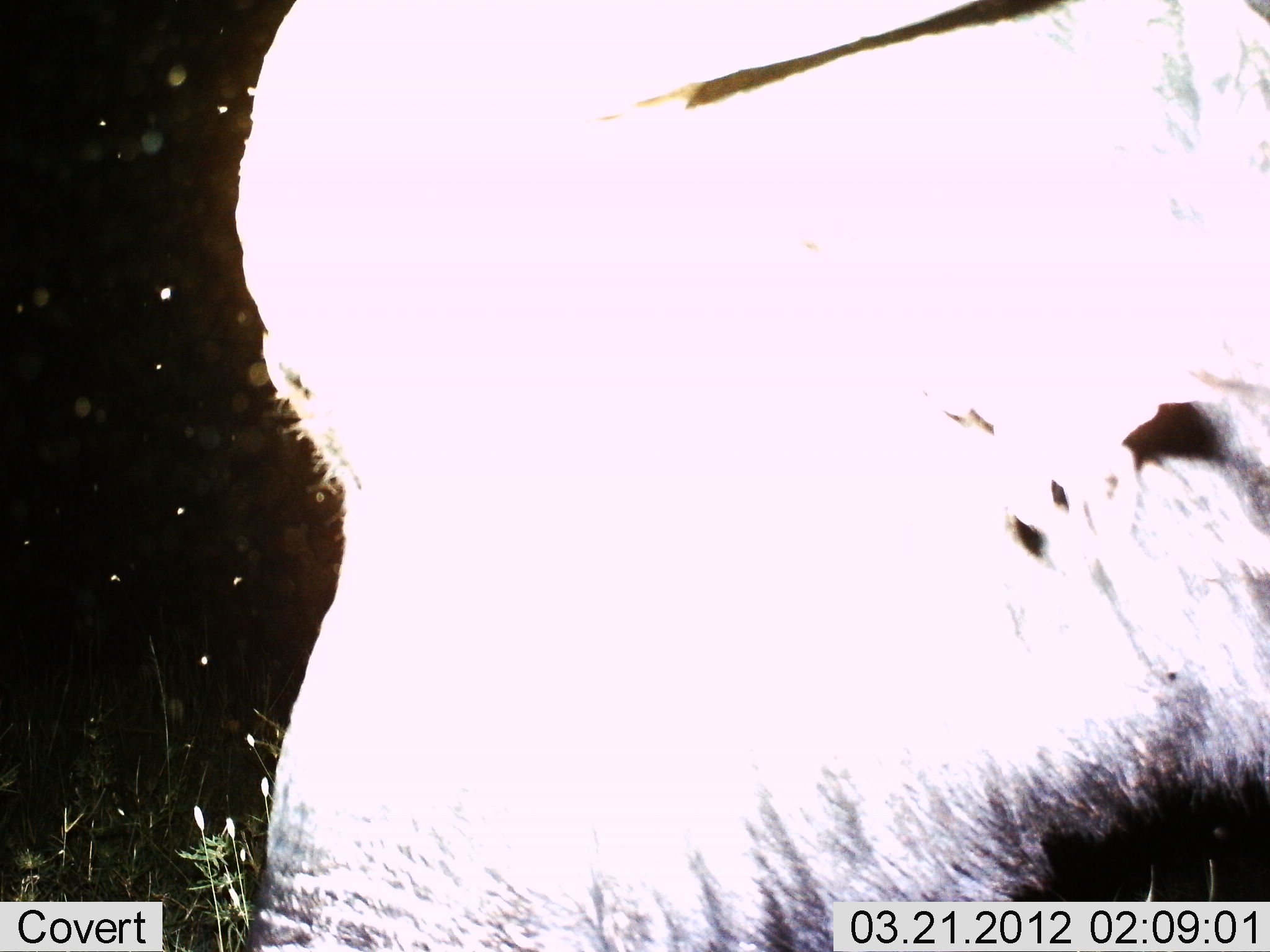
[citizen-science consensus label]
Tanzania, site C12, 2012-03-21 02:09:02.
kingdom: Animalia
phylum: Chordata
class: Mammalia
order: Artiodactyla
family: Bovidae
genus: Connochaetes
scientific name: Connochaetes taurinus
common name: blue wildebeest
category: wildebeest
Wildebeest (blue wildebeest) (Connochaetes taurinus), count 1. Behavior (volunteer vote fractions): standing 100%, resting 0%, moving 0%, interacting 0%. Young present (vote fraction): 0%. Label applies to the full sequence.